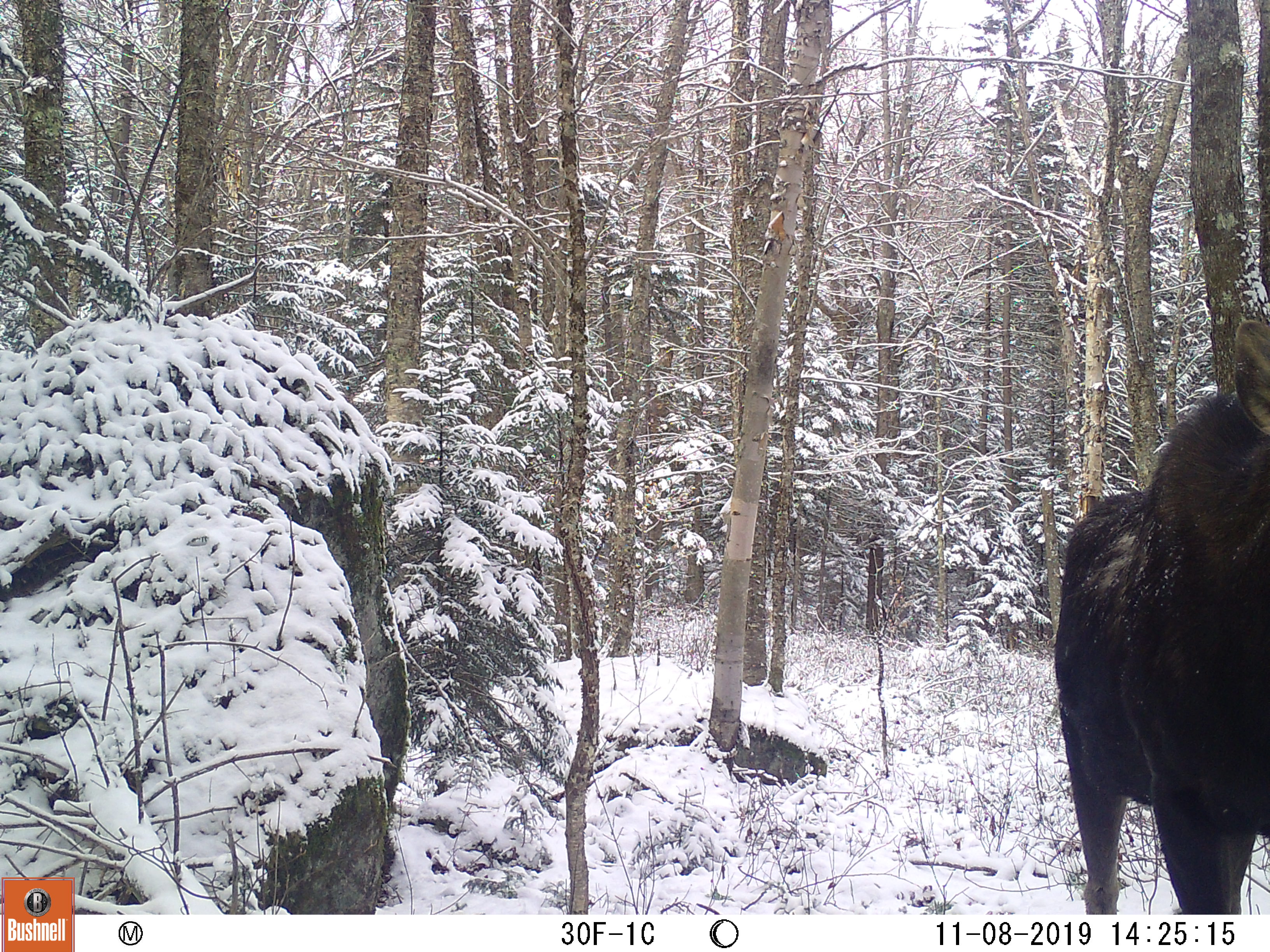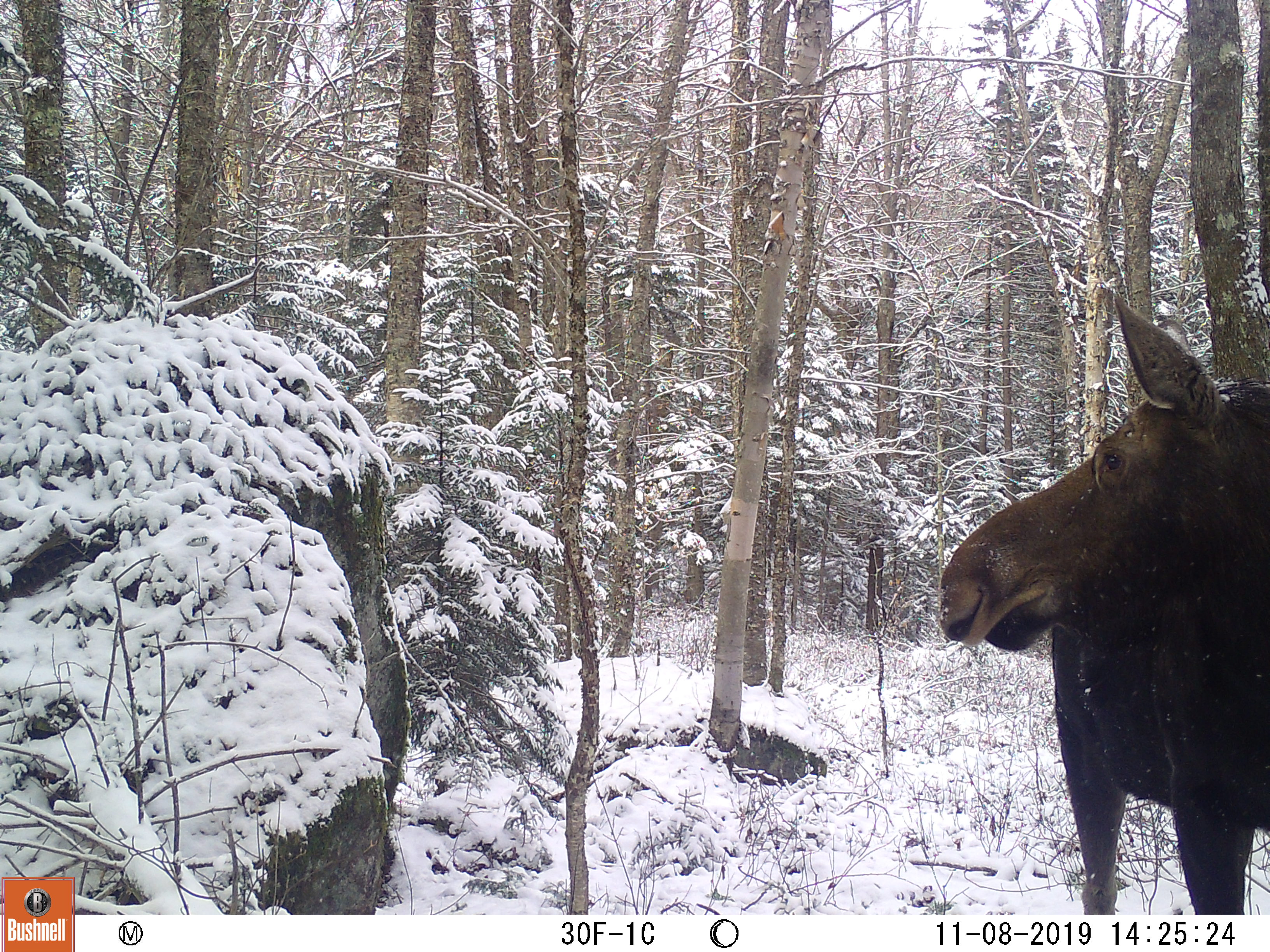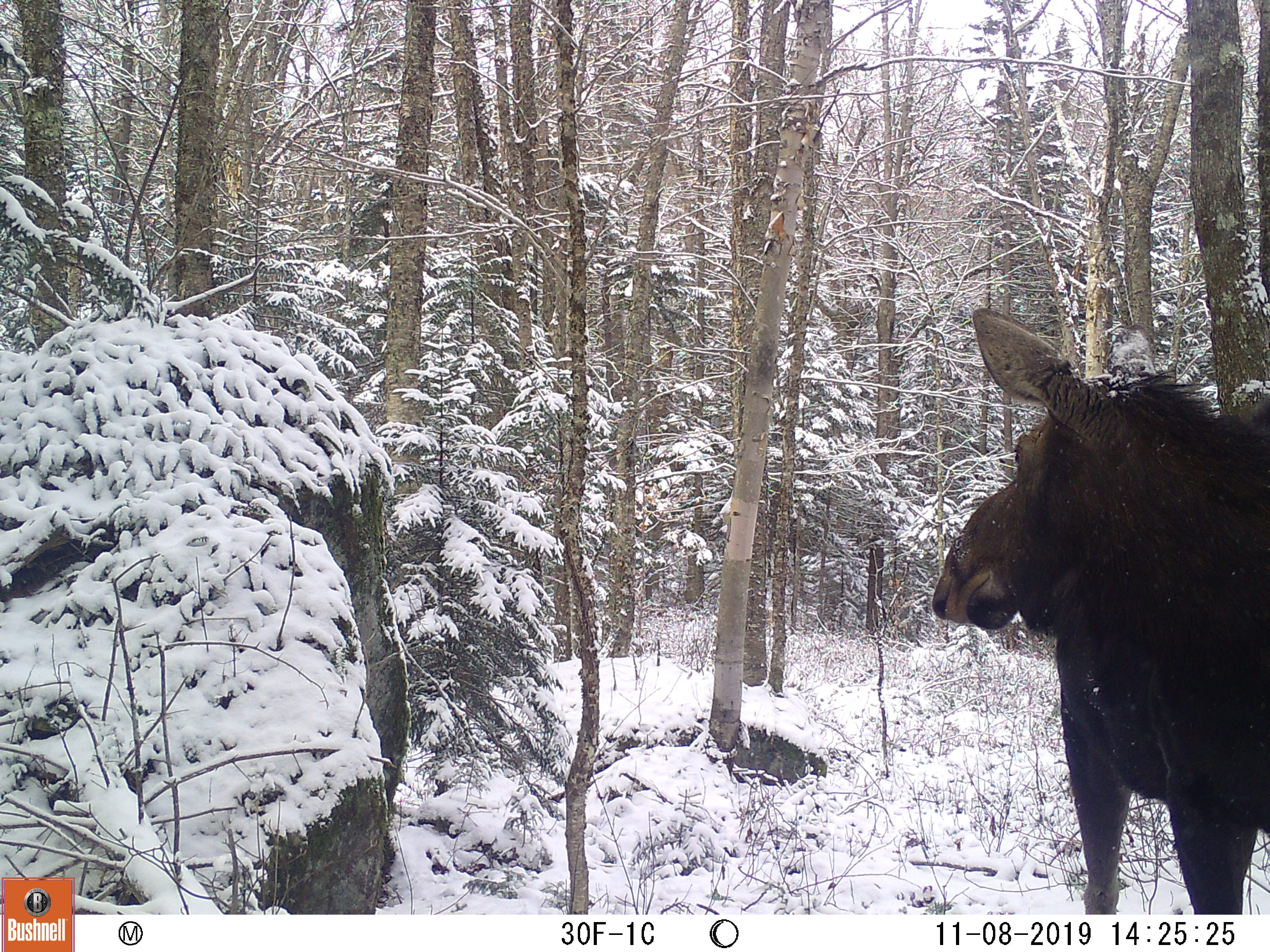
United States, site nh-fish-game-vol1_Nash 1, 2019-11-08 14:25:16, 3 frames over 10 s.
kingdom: Animalia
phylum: Chordata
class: Mammalia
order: Artiodactyla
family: Cervidae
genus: Alces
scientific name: Alces alces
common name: moose